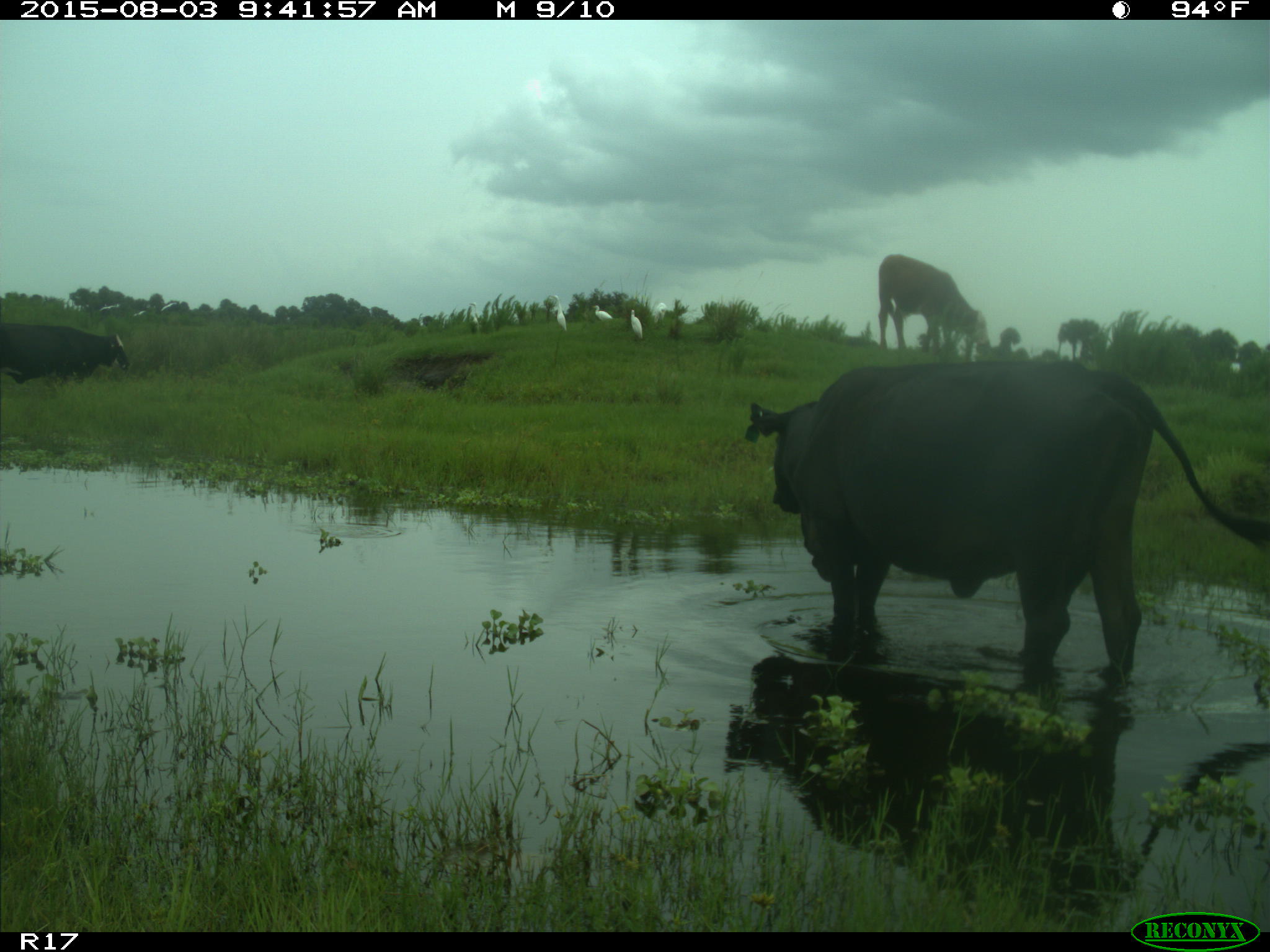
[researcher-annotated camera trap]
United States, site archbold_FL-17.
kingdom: Animalia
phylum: Chordata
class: Mammalia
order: Artiodactyla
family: Bovidae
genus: Bos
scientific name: Bos taurus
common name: domestic cow